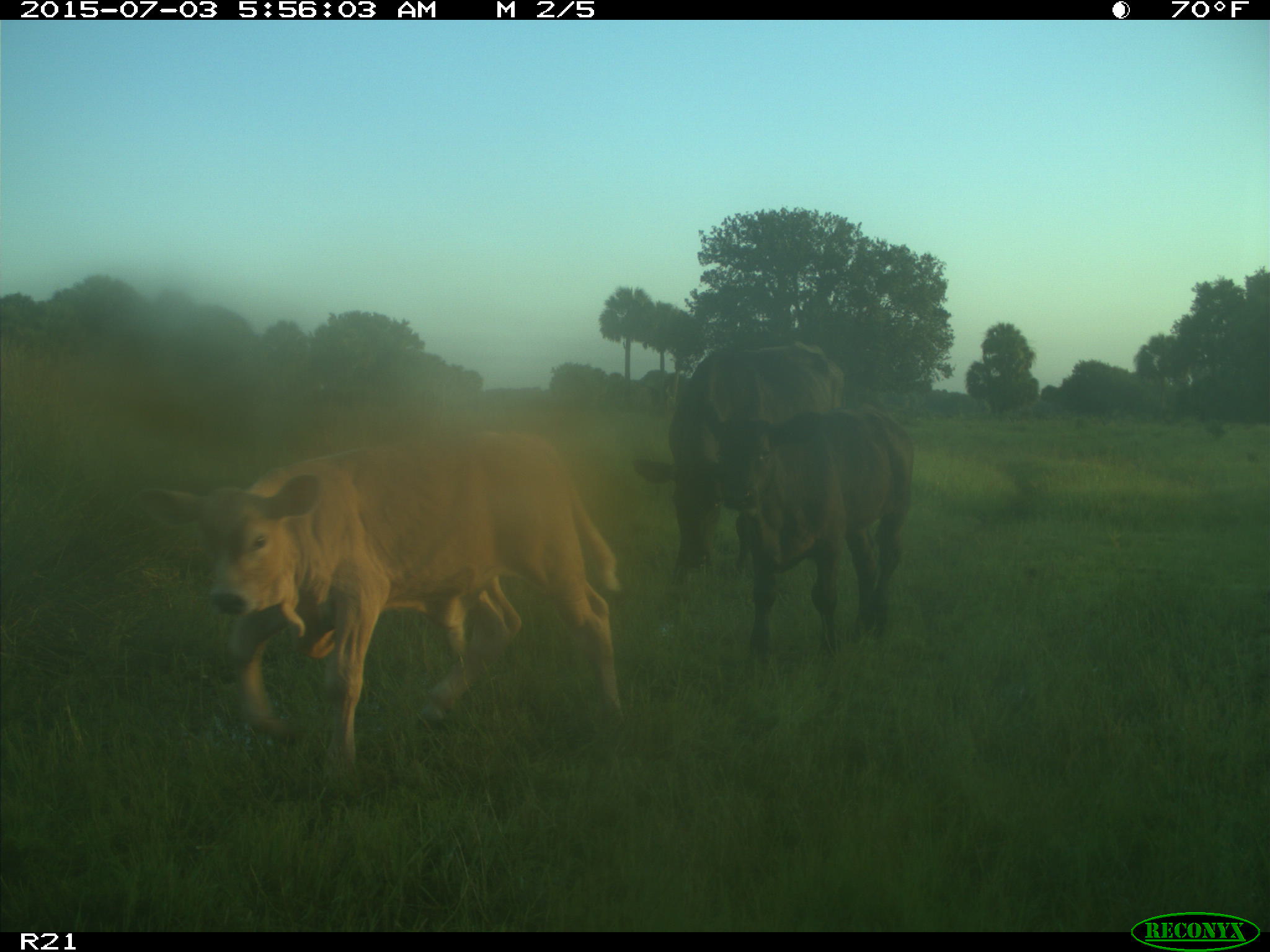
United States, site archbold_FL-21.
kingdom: Animalia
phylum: Chordata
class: Mammalia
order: Artiodactyla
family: Bovidae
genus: Bos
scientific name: Bos taurus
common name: domestic cow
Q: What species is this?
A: Bos taurus (domestic cow).